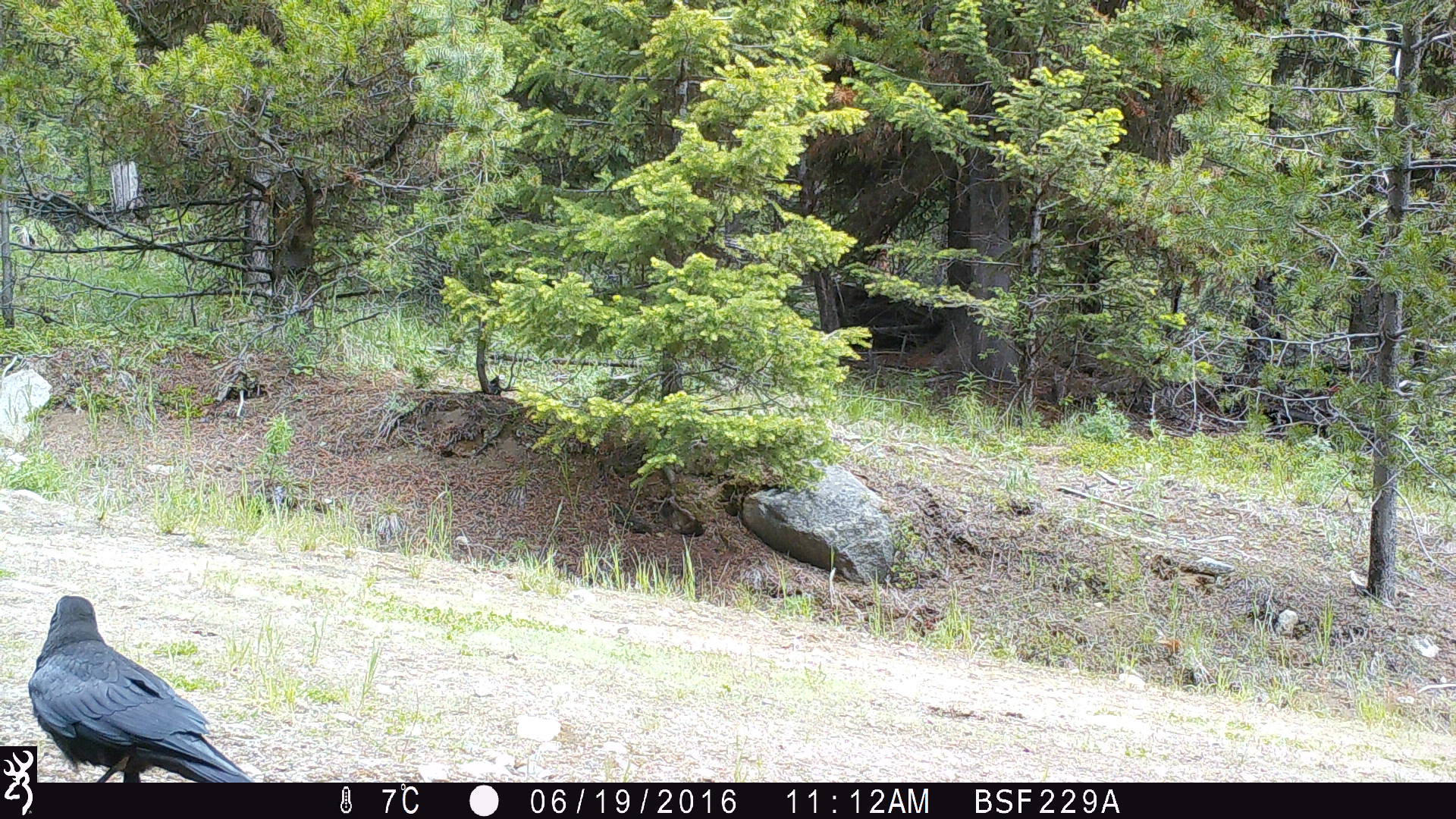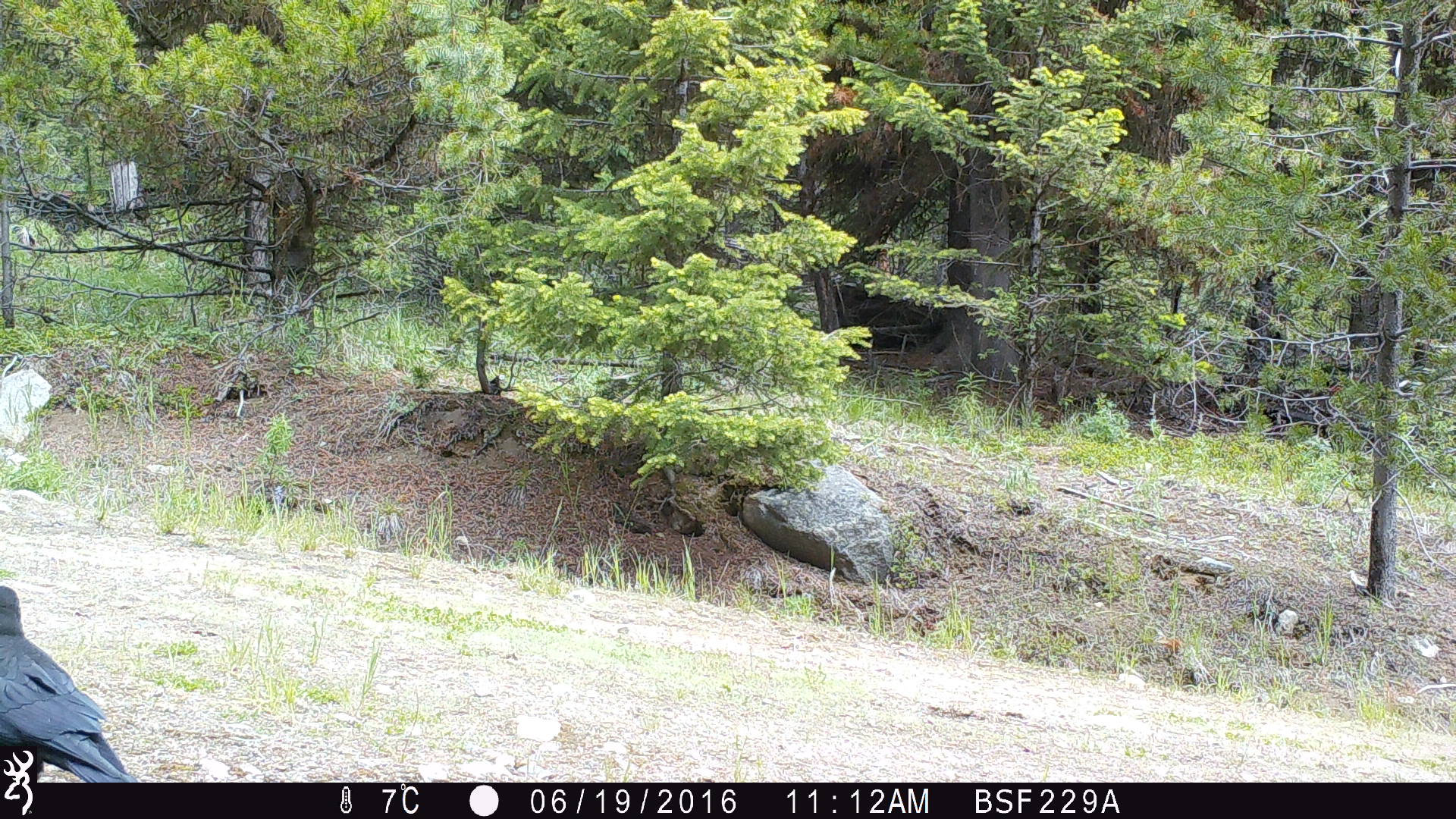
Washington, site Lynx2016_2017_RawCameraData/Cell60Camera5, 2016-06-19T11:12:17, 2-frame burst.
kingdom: Animalia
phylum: Chordata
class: Aves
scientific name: Aves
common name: birds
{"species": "Aves (birds)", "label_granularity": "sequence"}